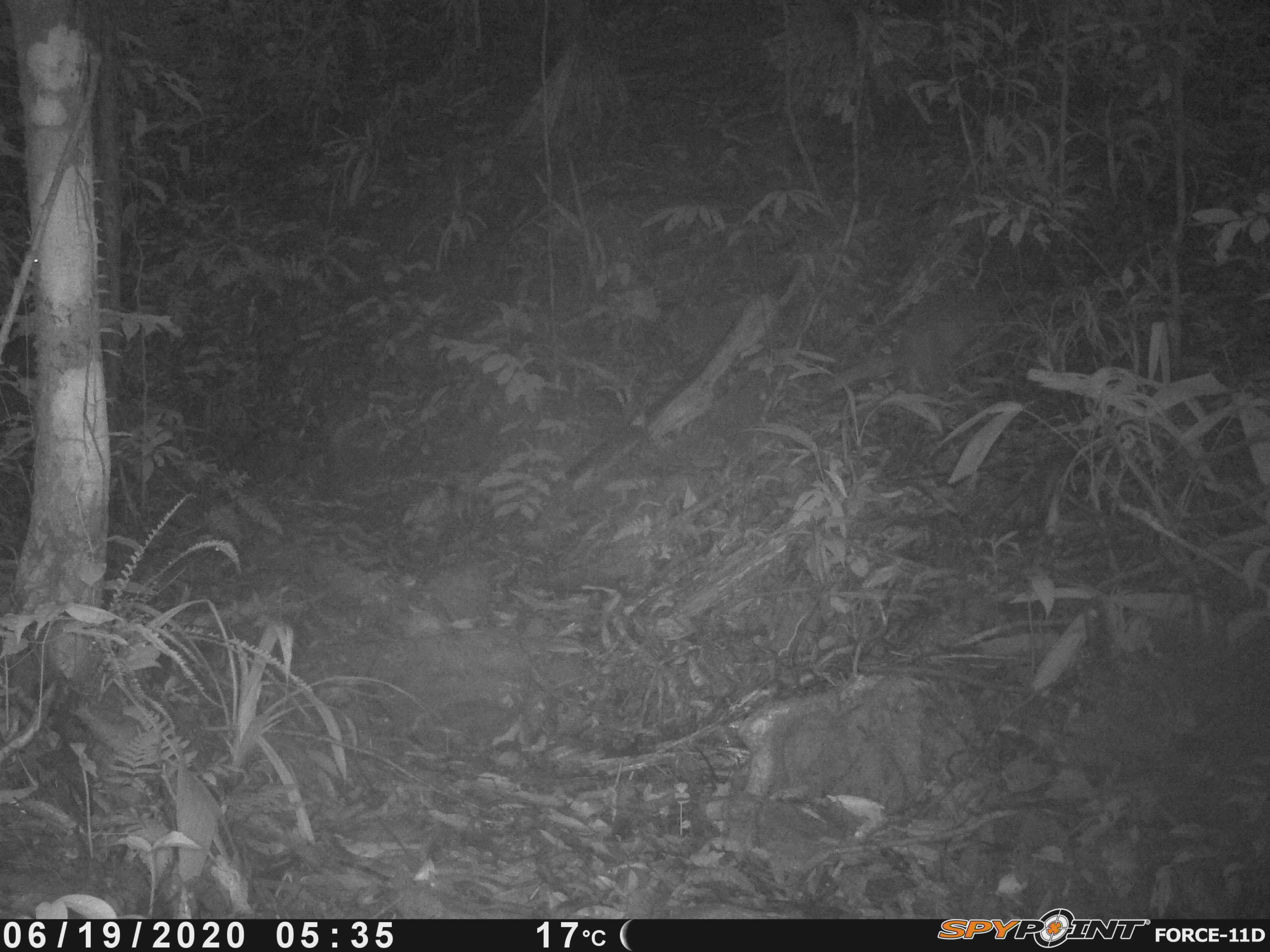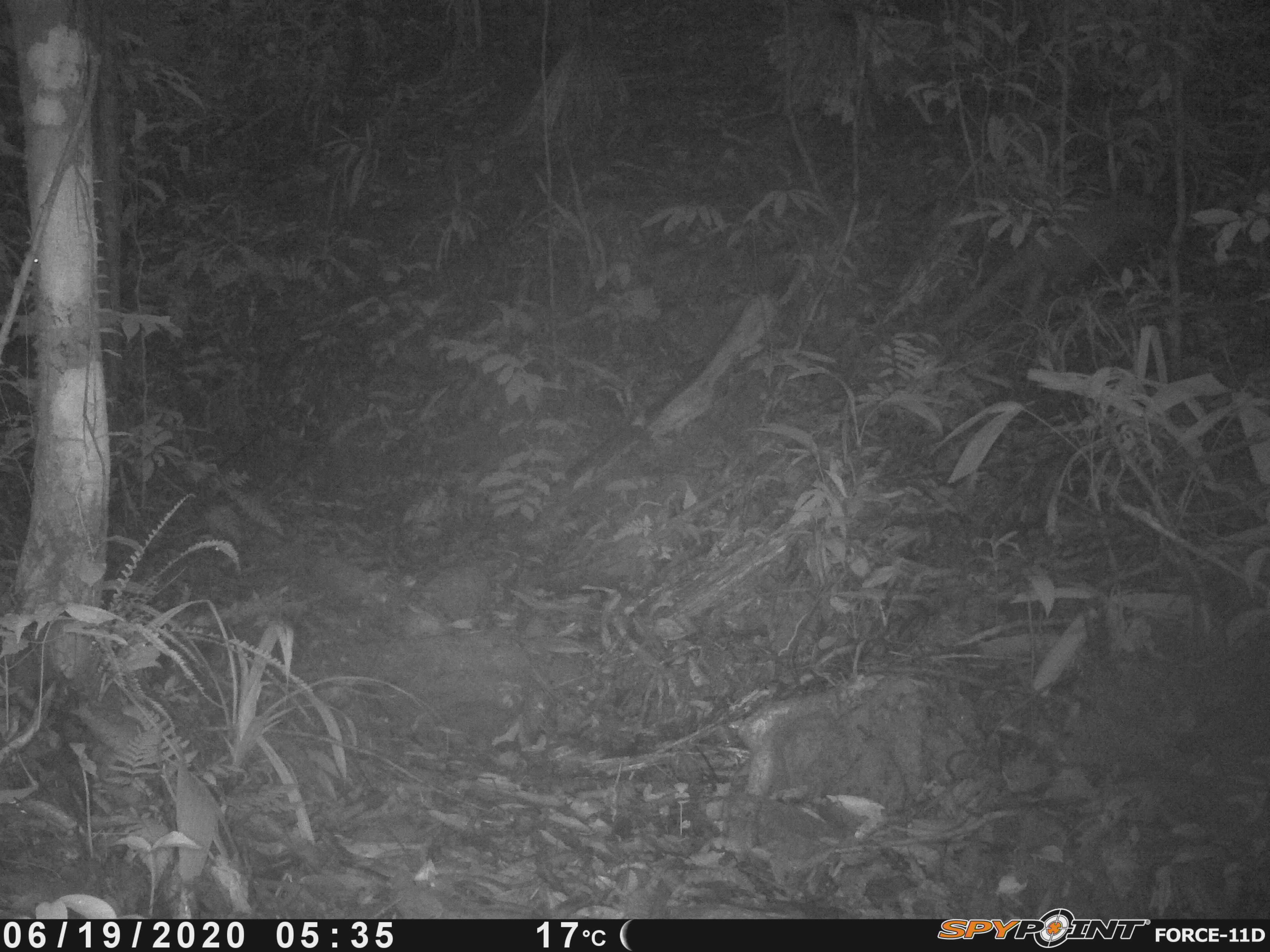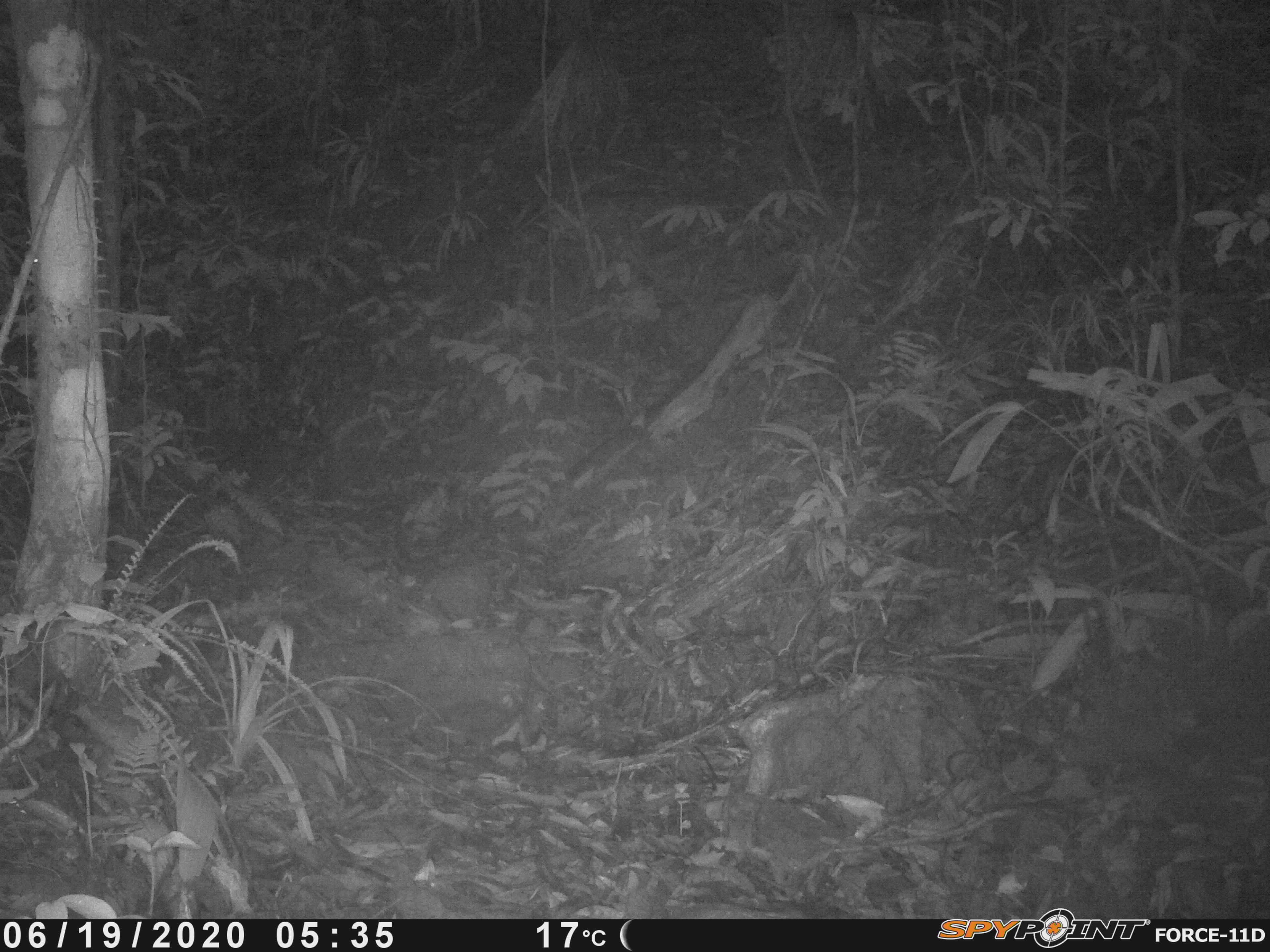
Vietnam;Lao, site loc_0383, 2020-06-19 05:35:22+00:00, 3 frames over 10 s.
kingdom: Animalia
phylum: Chordata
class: Mammalia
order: Carnivora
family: Viverridae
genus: Paguma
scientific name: Paguma larvata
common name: masked palm civet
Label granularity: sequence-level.